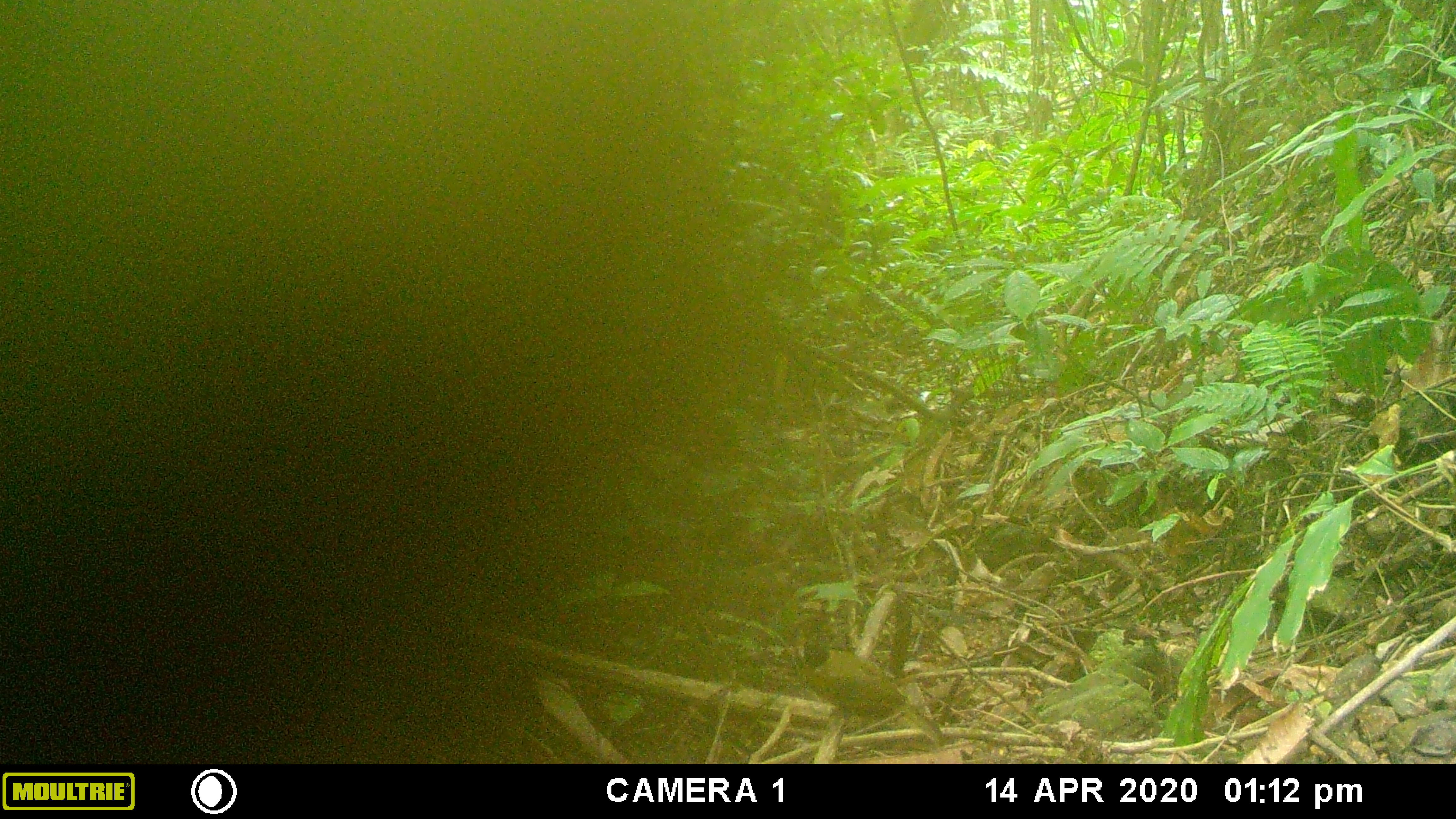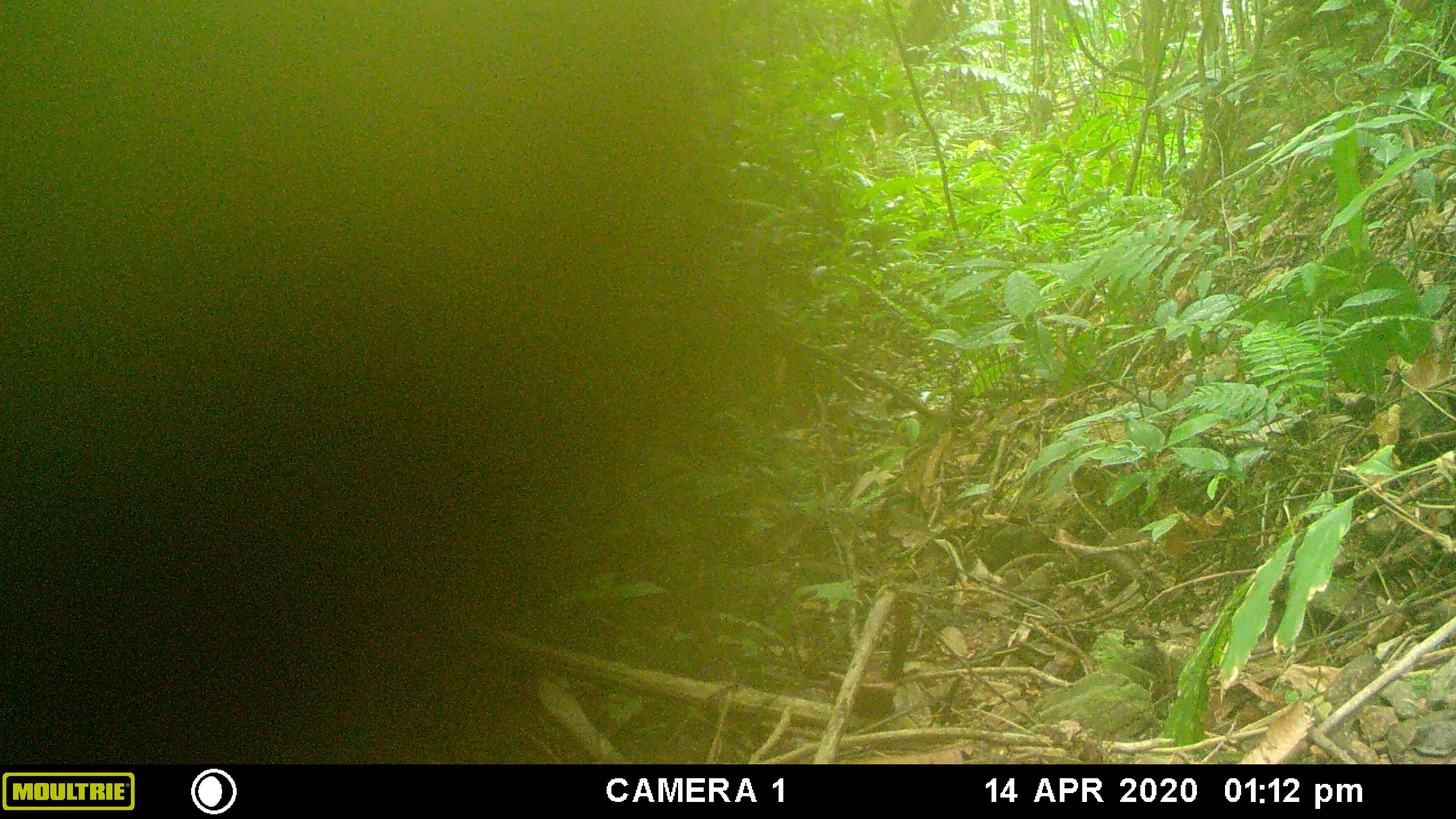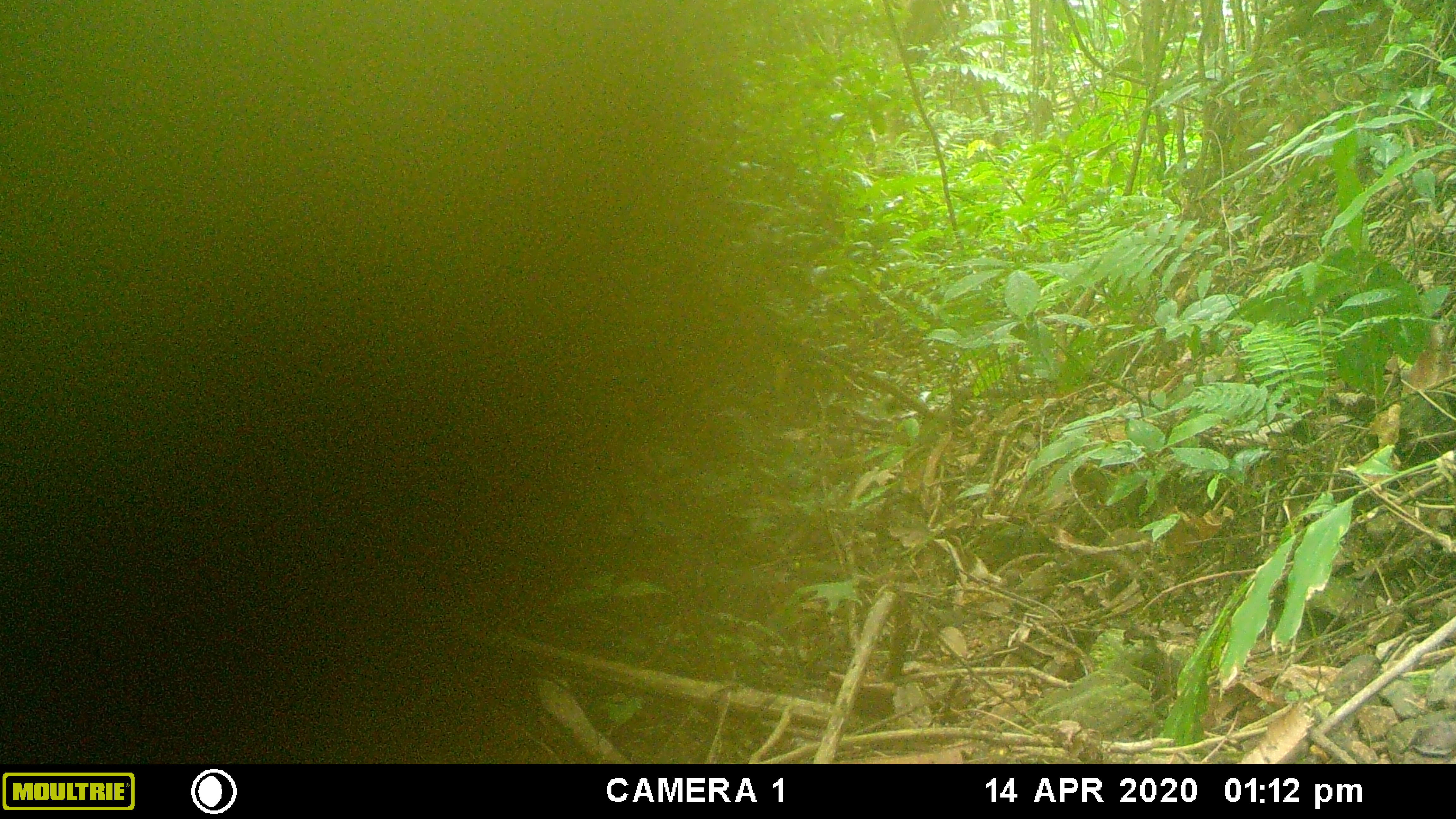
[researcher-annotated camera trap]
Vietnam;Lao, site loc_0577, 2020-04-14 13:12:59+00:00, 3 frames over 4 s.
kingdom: Animalia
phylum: Chordata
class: Aves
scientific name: Aves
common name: bird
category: unidentified bird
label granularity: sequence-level